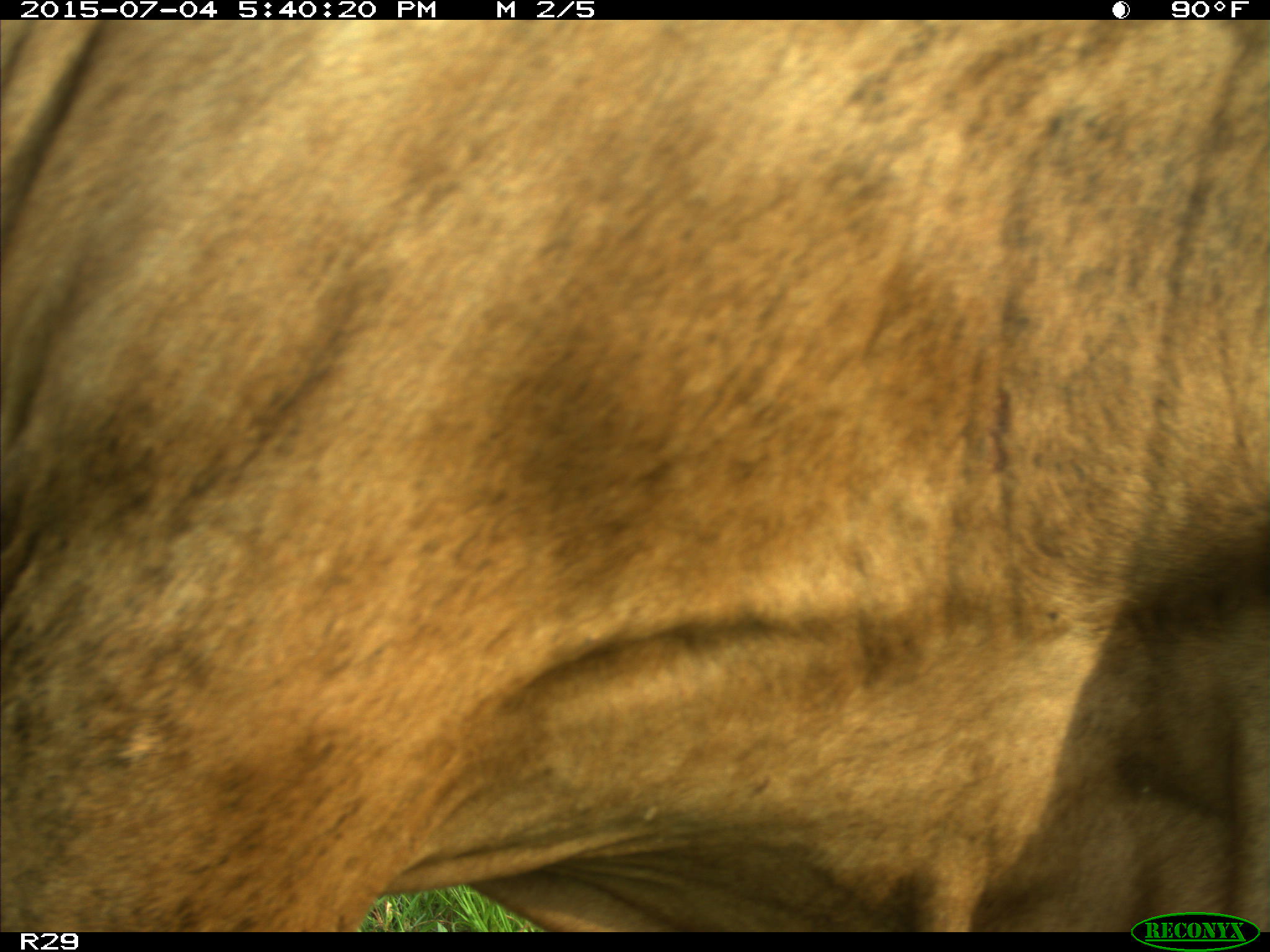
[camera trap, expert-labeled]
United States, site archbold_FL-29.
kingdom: Animalia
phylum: Chordata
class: Mammalia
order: Artiodactyla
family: Bovidae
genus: Bos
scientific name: Bos taurus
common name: domestic cow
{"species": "Bos taurus (domestic cow)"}